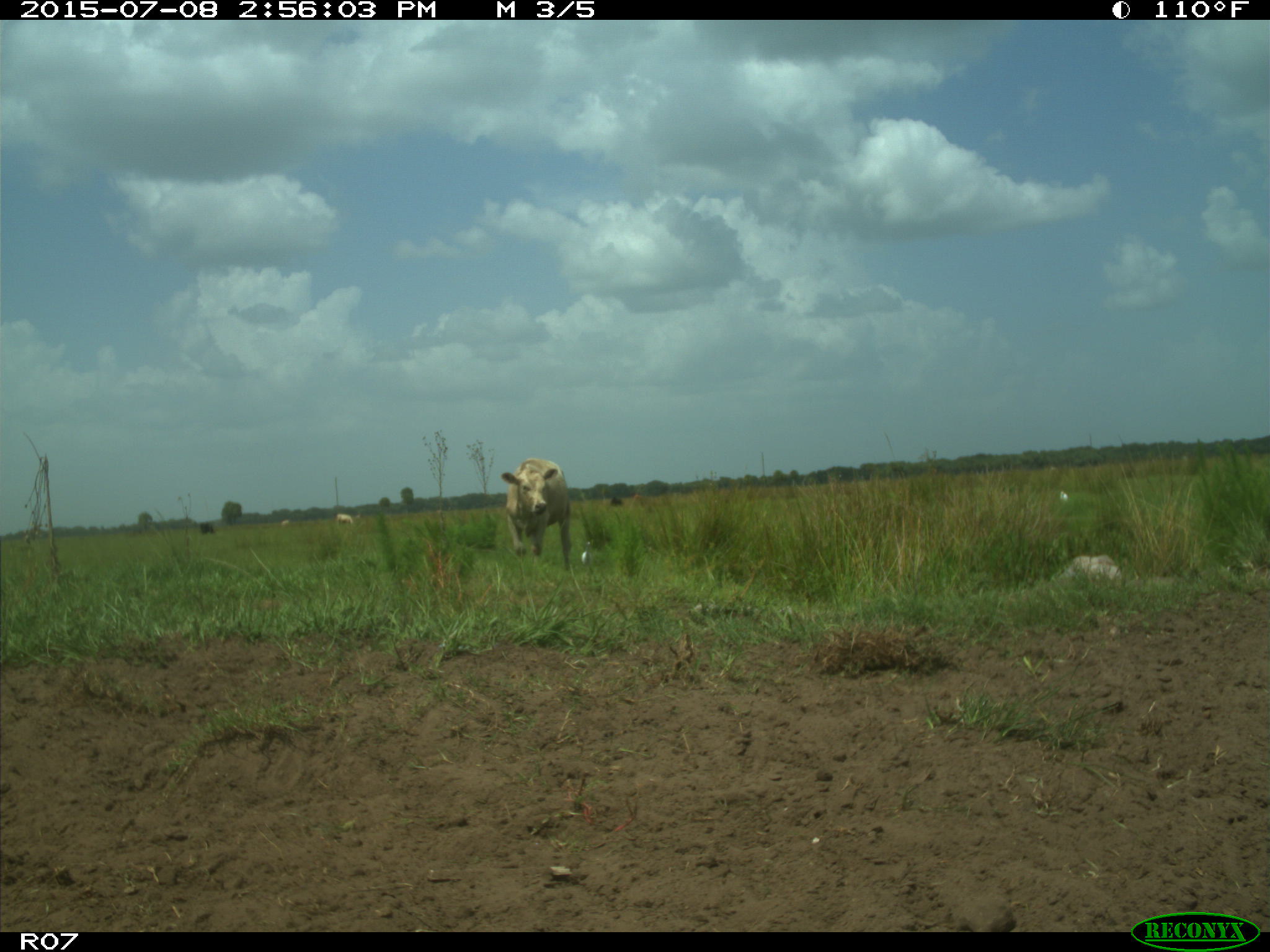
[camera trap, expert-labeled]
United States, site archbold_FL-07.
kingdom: Animalia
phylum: Chordata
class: Mammalia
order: Artiodactyla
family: Bovidae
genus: Bos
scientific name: Bos taurus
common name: domestic cow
Bos taurus (domestic cow).